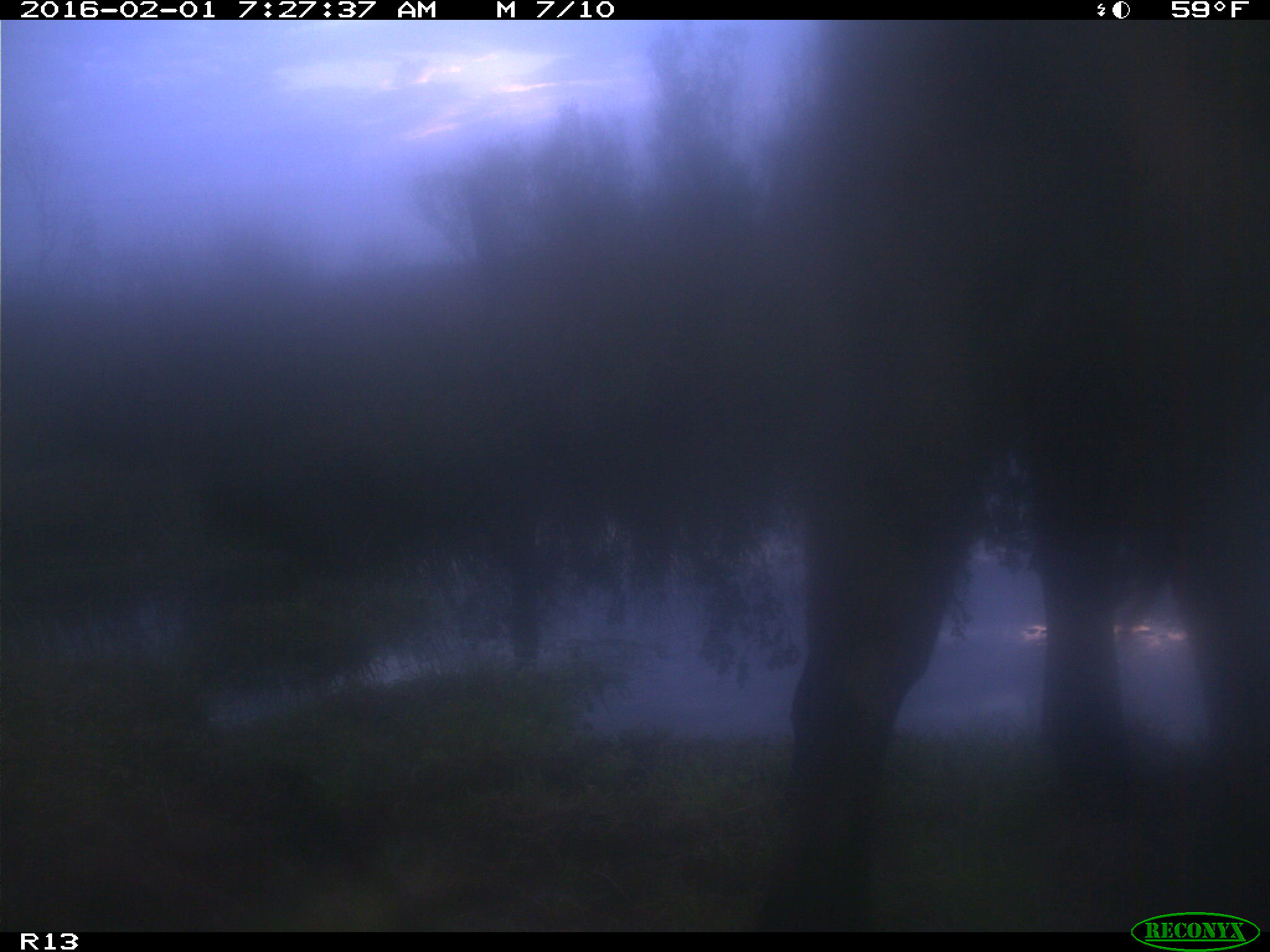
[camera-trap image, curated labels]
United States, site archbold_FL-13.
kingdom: Animalia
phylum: Chordata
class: Mammalia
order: Artiodactyla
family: Bovidae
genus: Bos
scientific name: Bos taurus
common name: domestic cow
Bos taurus (domestic cow).